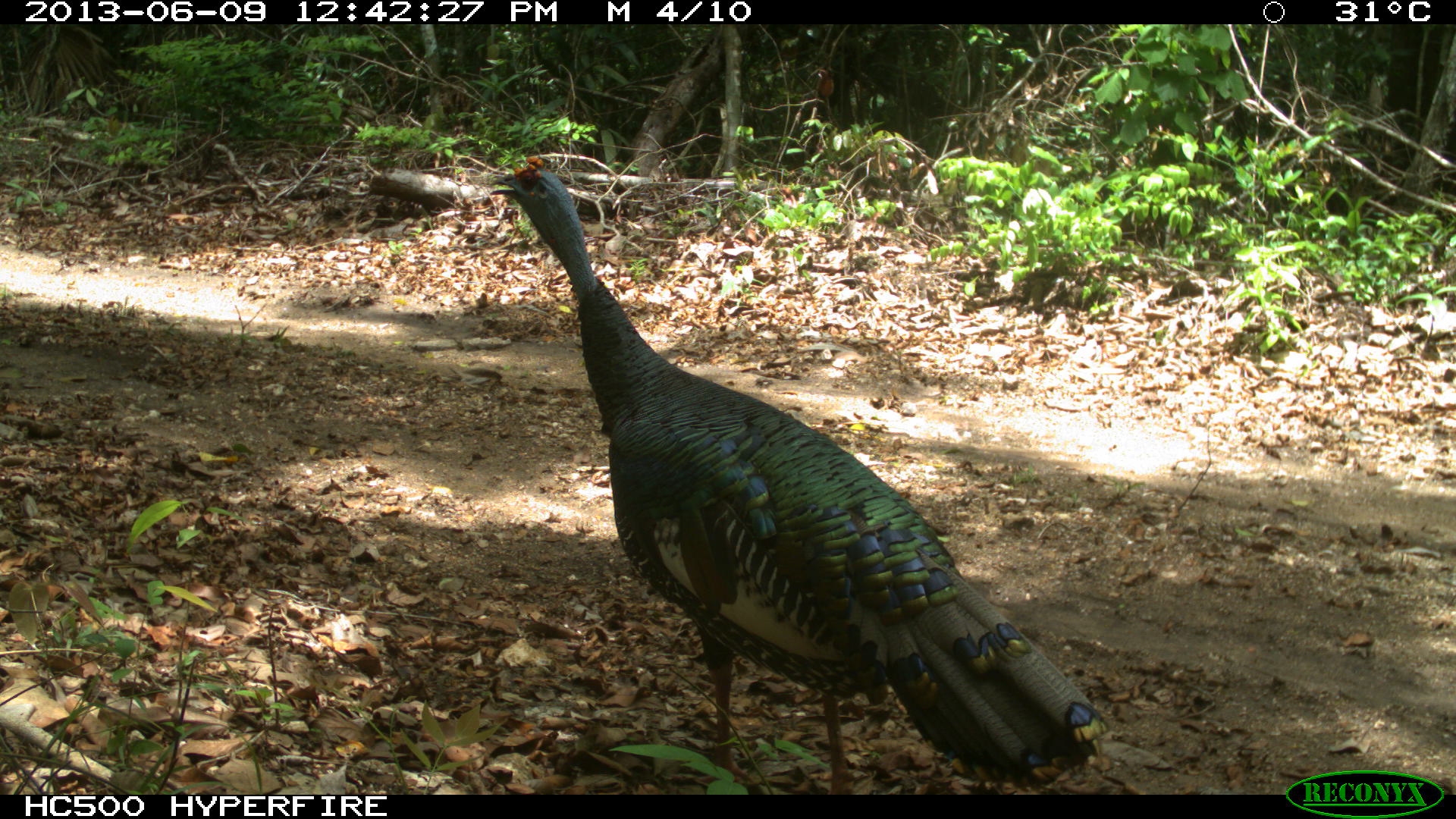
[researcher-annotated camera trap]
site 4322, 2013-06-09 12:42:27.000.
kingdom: Animalia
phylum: Chordata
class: Aves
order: Galliformes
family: Phasianidae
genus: Meleagris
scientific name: Meleagris ocellata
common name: ocellated turkey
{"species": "Meleagris ocellata (ocellated turkey)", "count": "1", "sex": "male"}